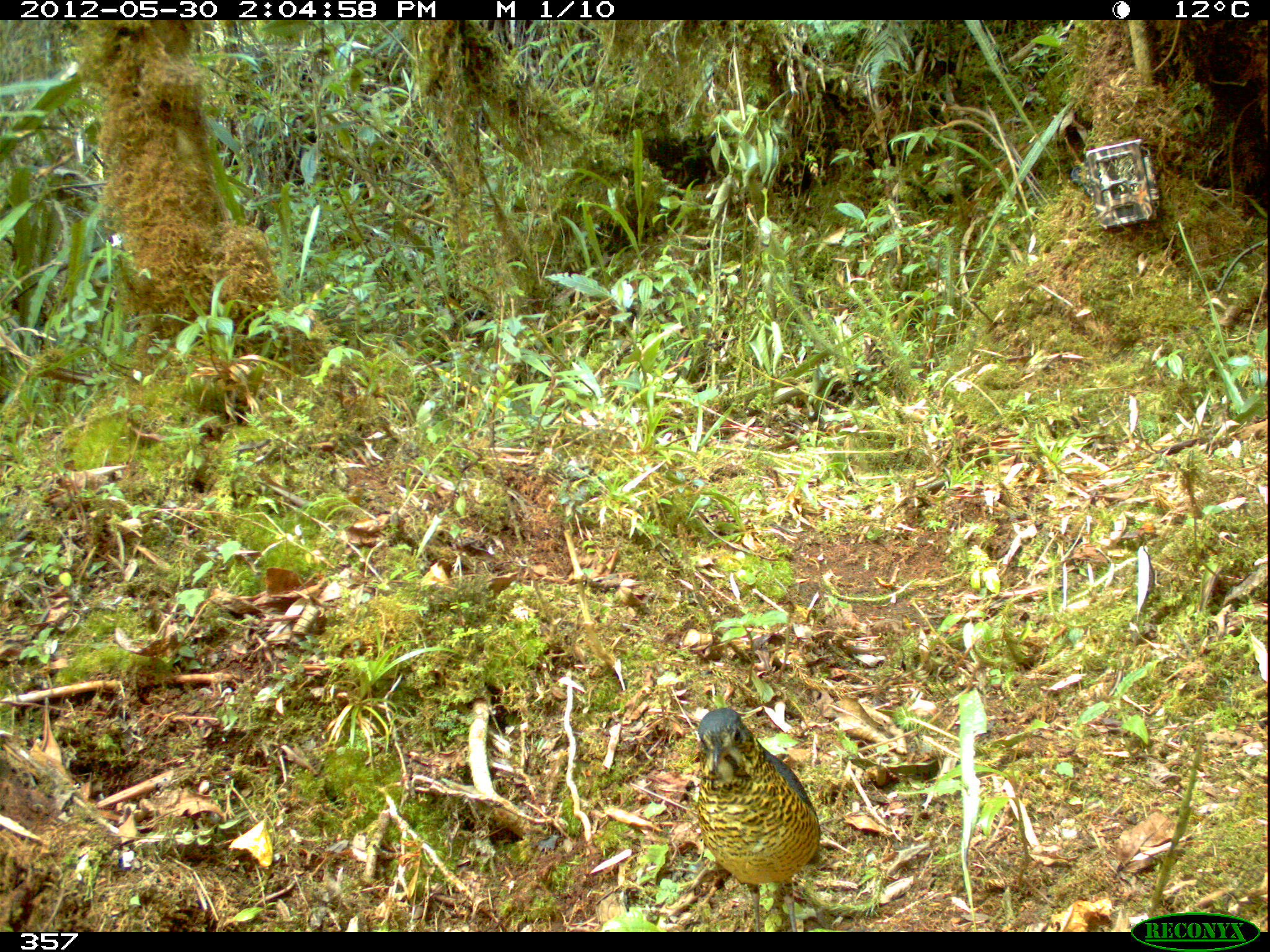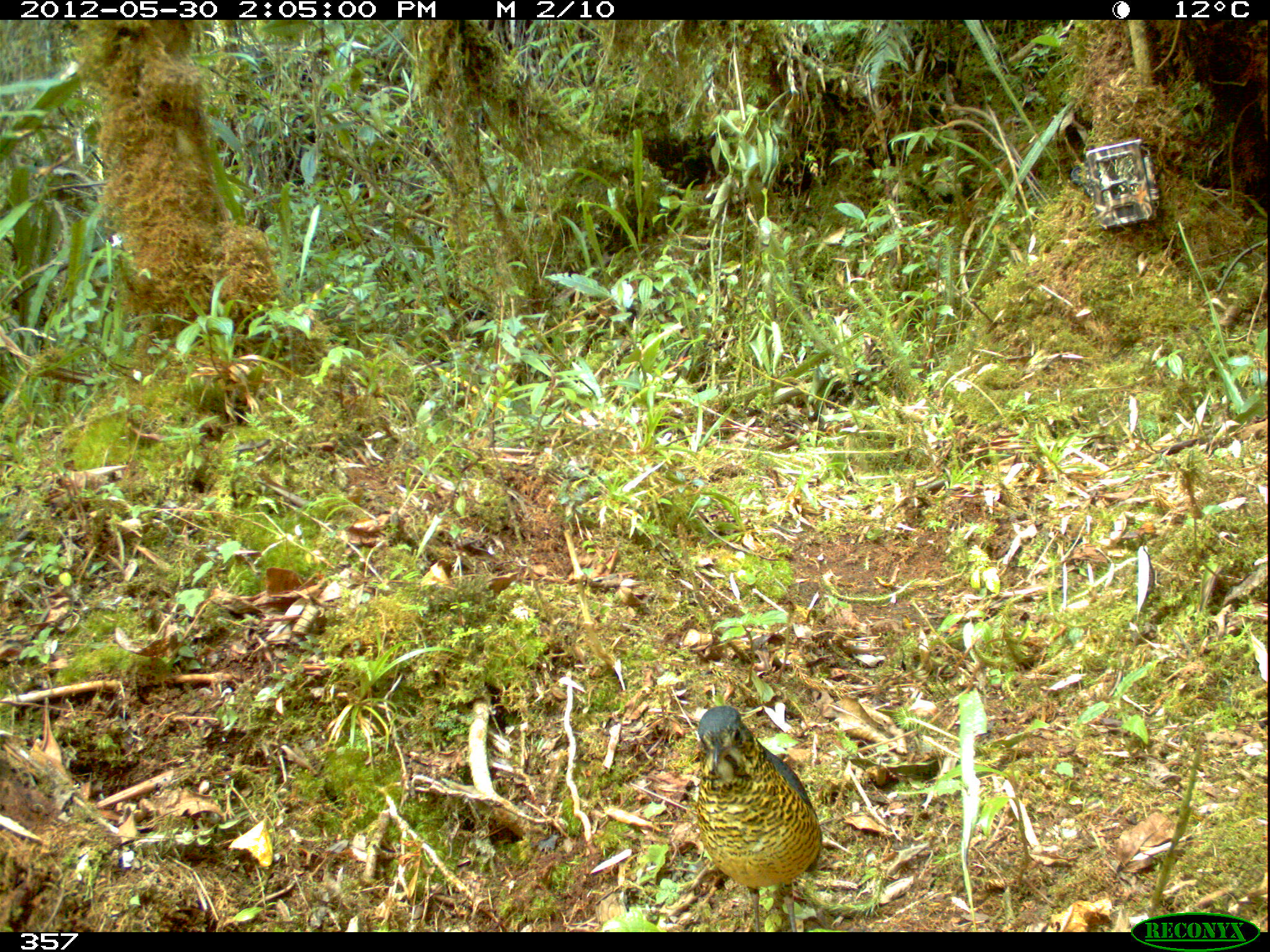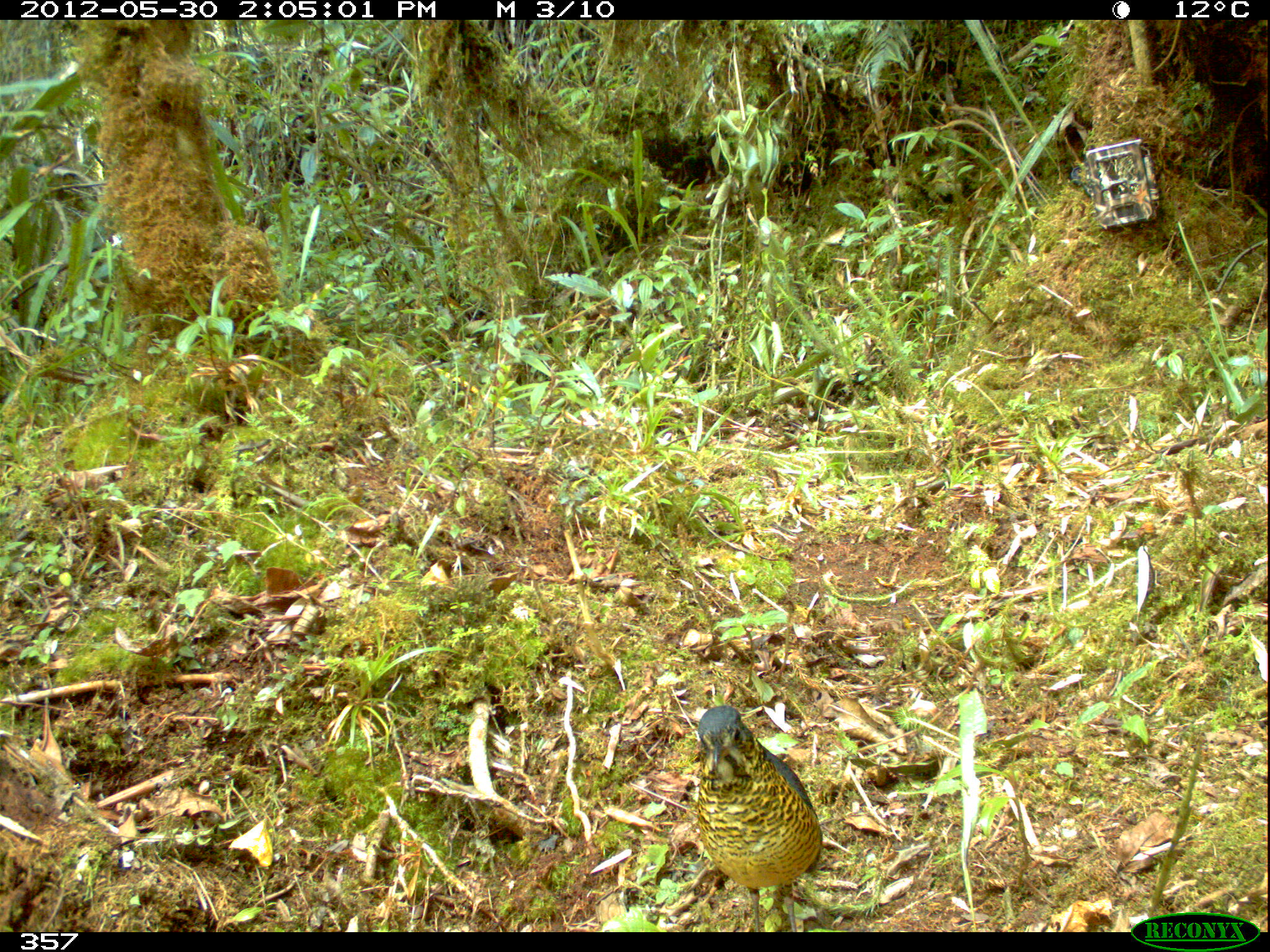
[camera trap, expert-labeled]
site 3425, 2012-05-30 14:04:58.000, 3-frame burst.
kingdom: Animalia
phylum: Chordata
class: Aves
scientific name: Aves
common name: bird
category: unknown bird